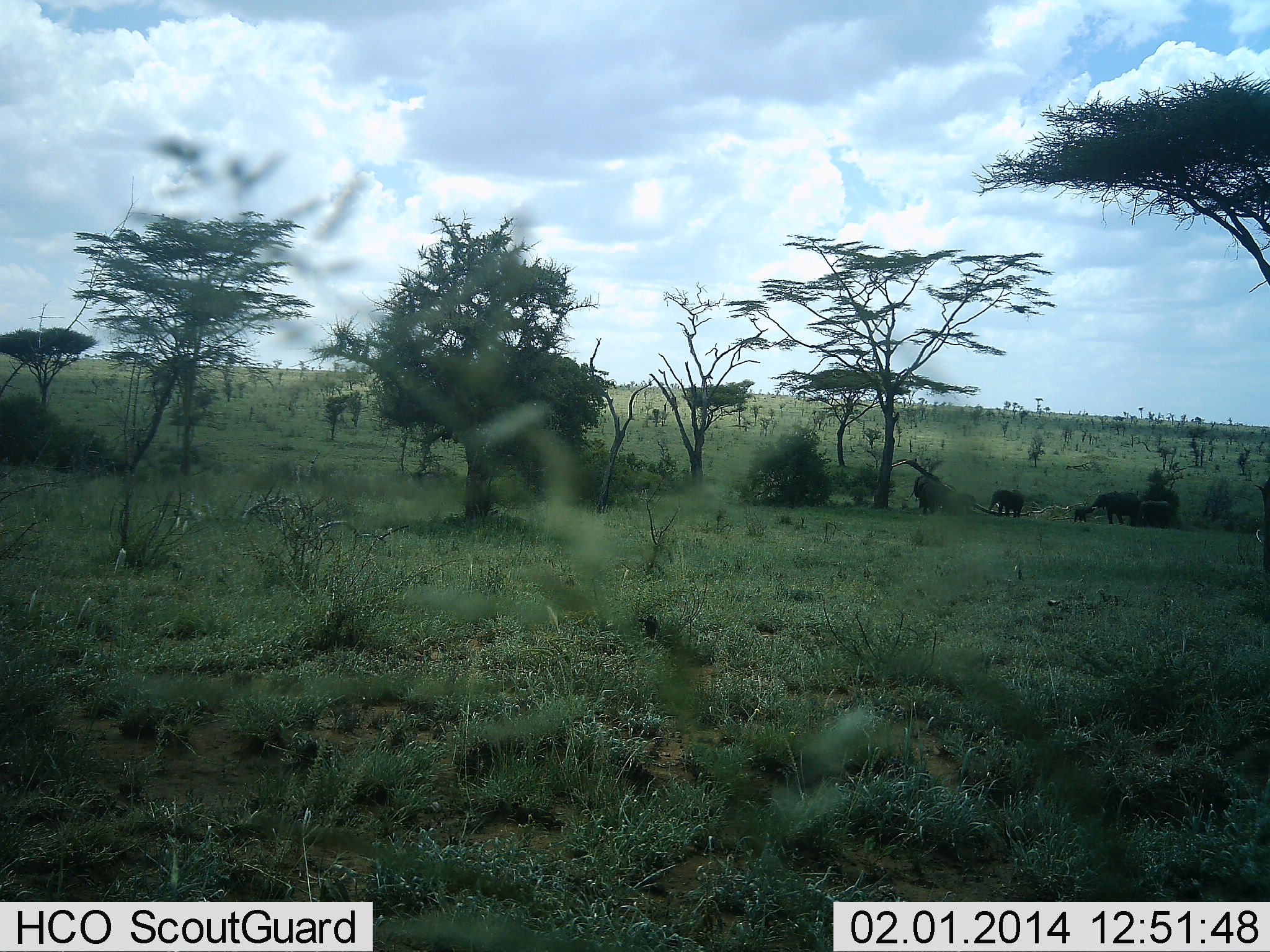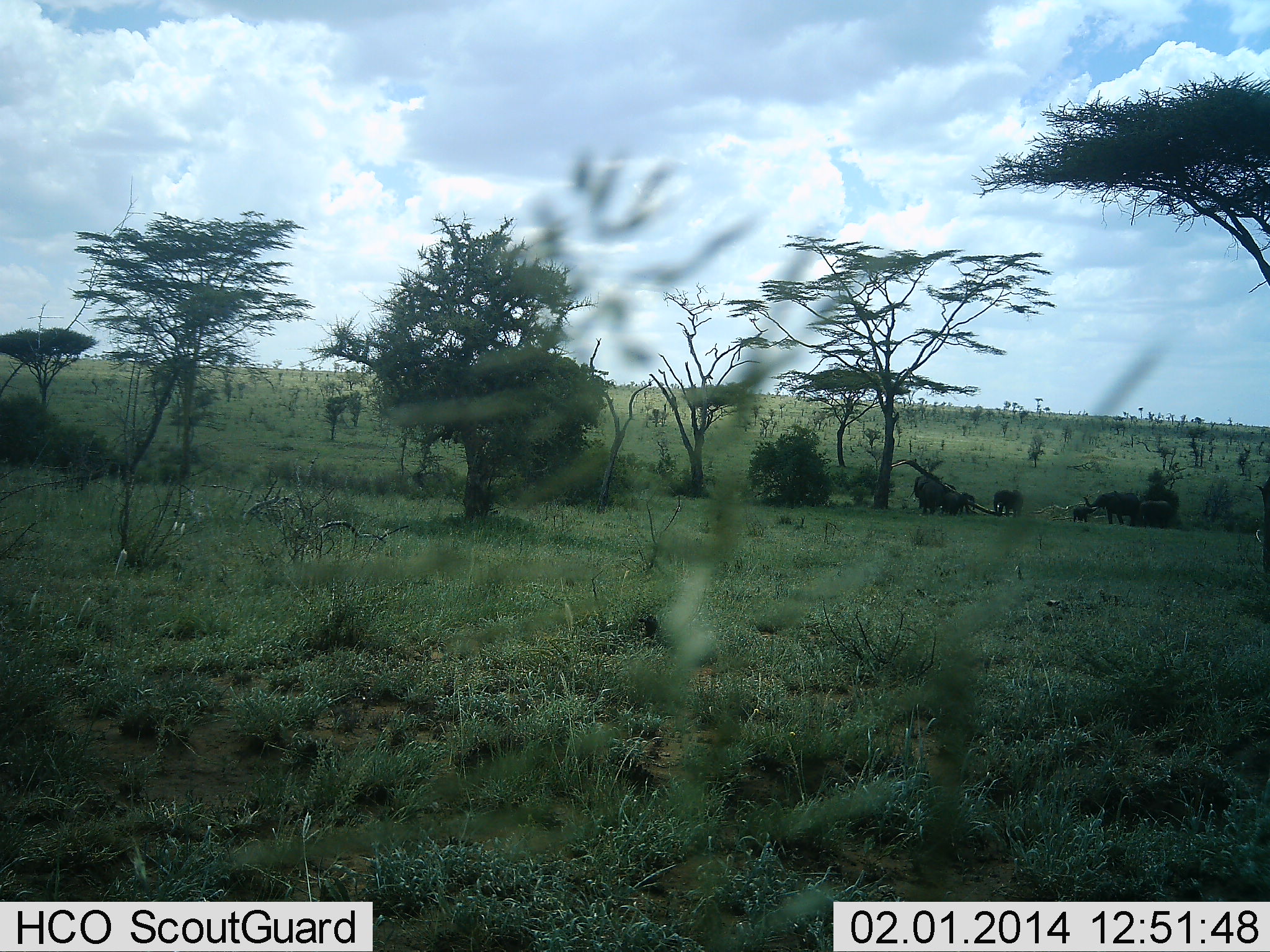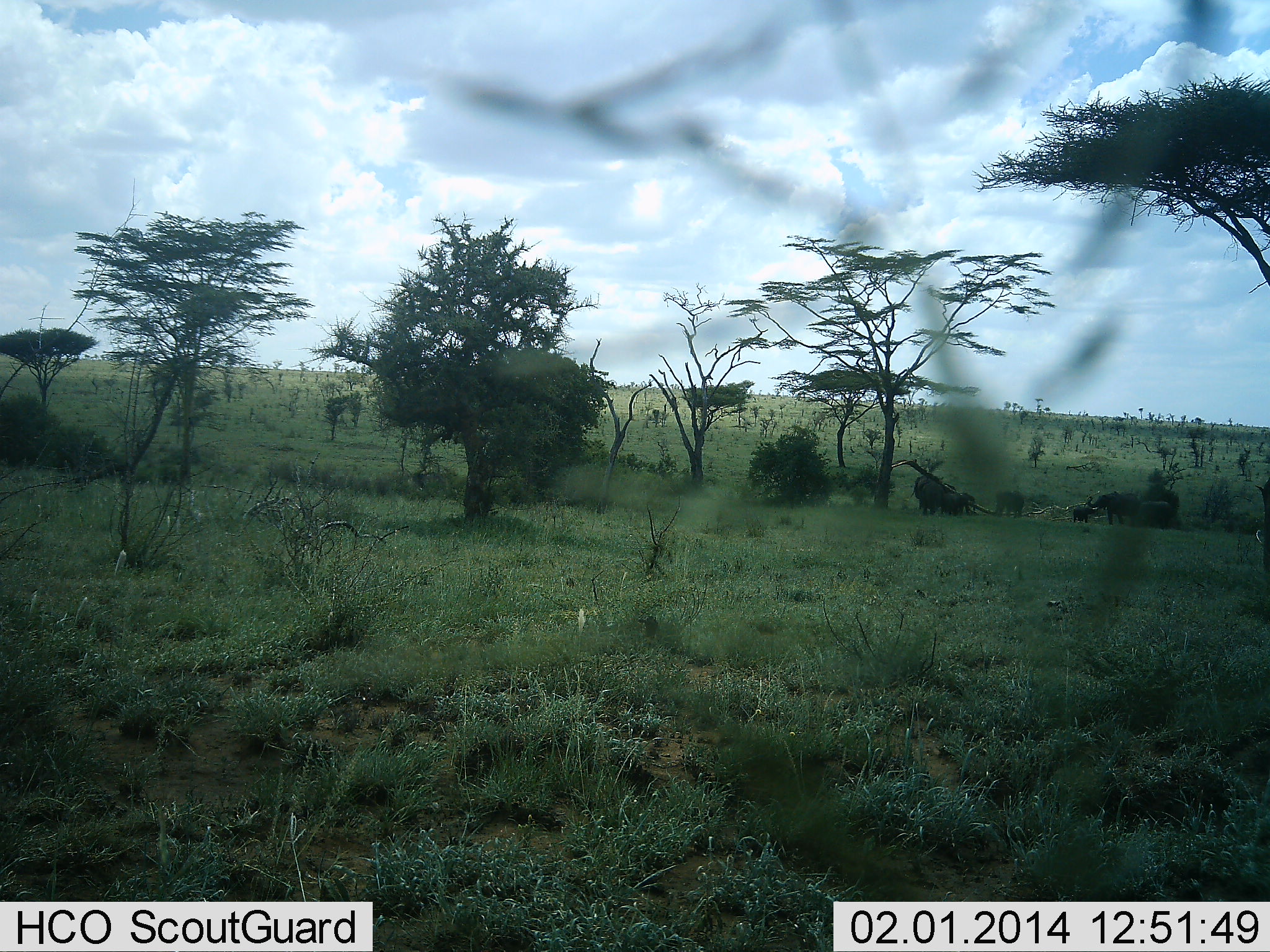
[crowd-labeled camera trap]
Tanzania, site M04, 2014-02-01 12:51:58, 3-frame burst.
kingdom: Animalia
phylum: Chordata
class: Mammalia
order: Proboscidea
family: Elephantidae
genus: Loxodonta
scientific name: Loxodonta africana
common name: african bush elephant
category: elephant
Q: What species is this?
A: Elephant (african bush elephant) (Loxodonta africana).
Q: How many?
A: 4.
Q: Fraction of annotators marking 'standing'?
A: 73%.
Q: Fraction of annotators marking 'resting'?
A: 0%.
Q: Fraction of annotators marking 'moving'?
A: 9%.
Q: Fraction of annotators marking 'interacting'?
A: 18%.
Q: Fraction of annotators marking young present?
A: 45%.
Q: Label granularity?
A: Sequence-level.